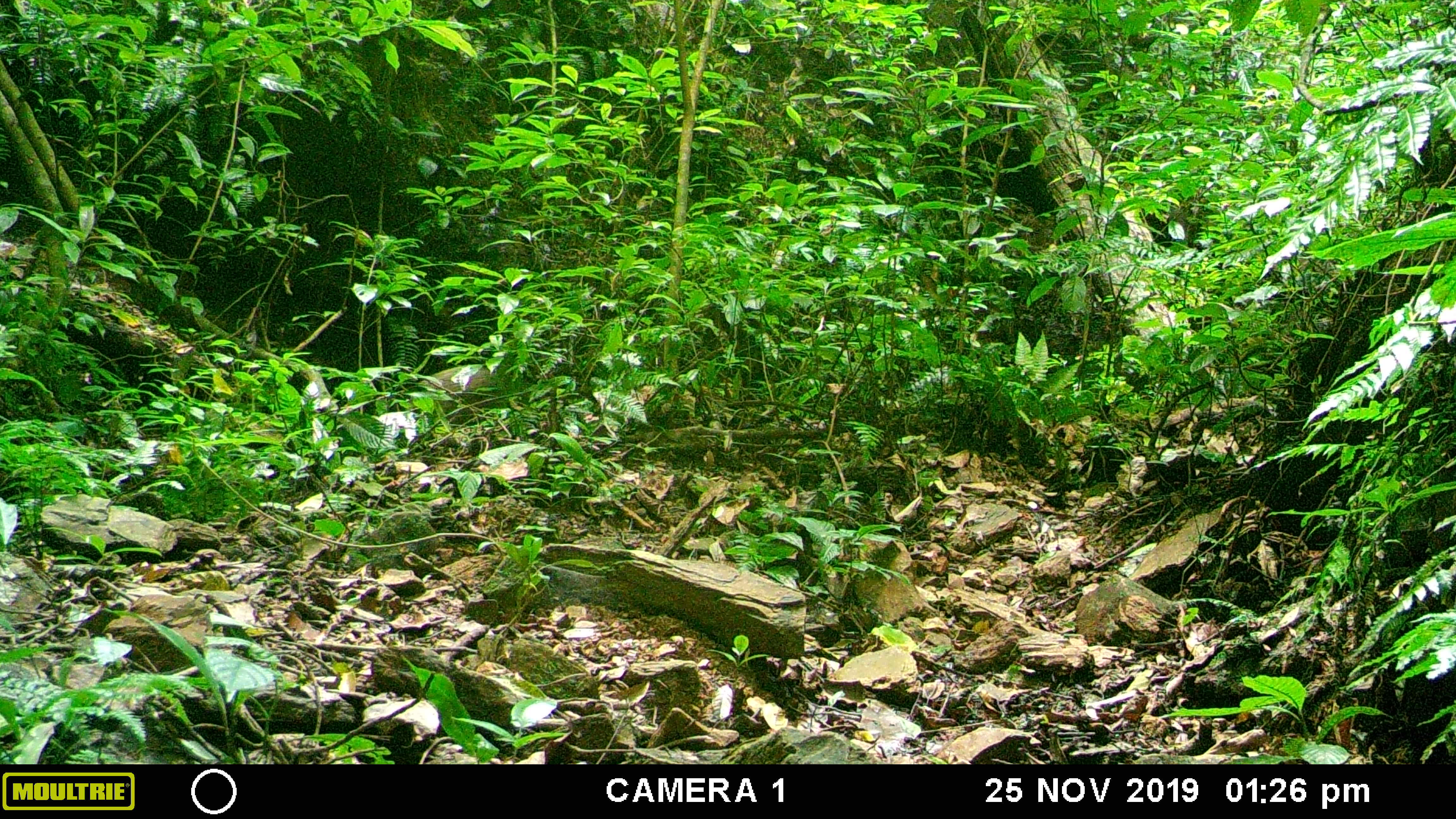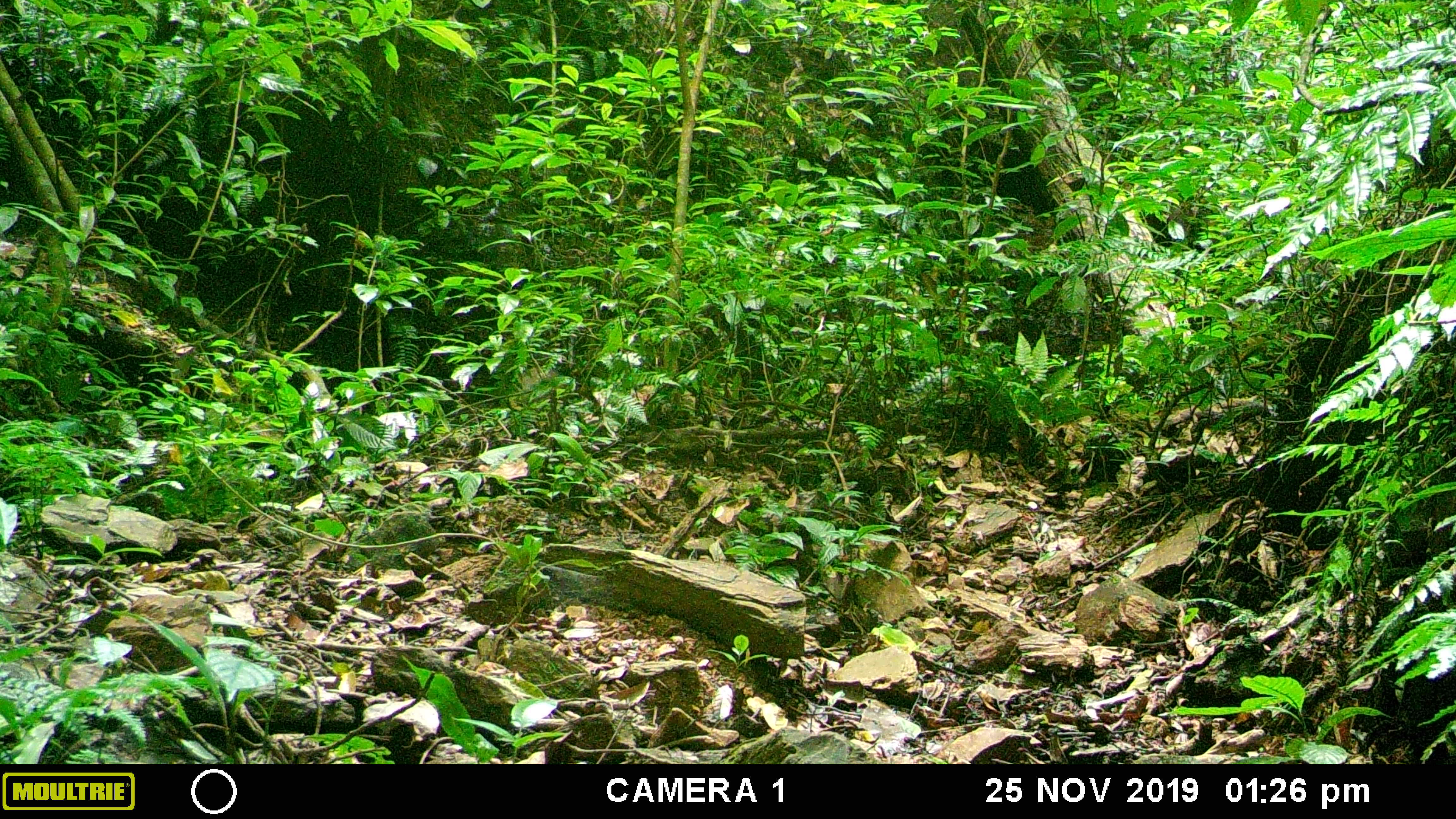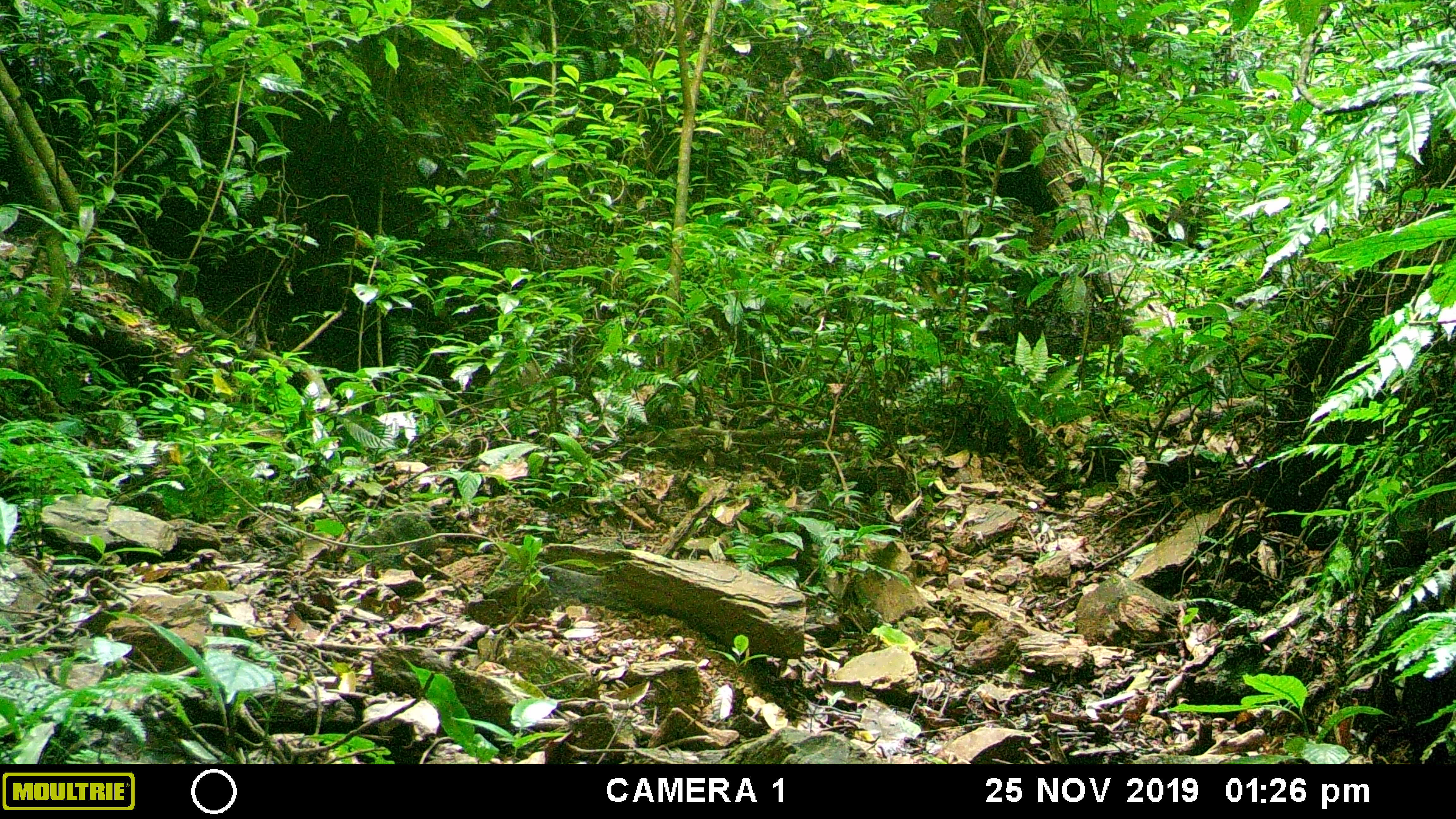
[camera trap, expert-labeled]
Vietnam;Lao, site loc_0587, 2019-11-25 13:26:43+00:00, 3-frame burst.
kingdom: Animalia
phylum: Chordata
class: Mammalia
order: Artiodactyla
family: Suidae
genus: Sus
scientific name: Sus scrofa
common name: eurasian wild pig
Eurasian wild pig (Sus scrofa). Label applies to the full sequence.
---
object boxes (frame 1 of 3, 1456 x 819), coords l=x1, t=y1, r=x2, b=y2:
eurasian wild pig: l=409, t=363, r=558, b=426